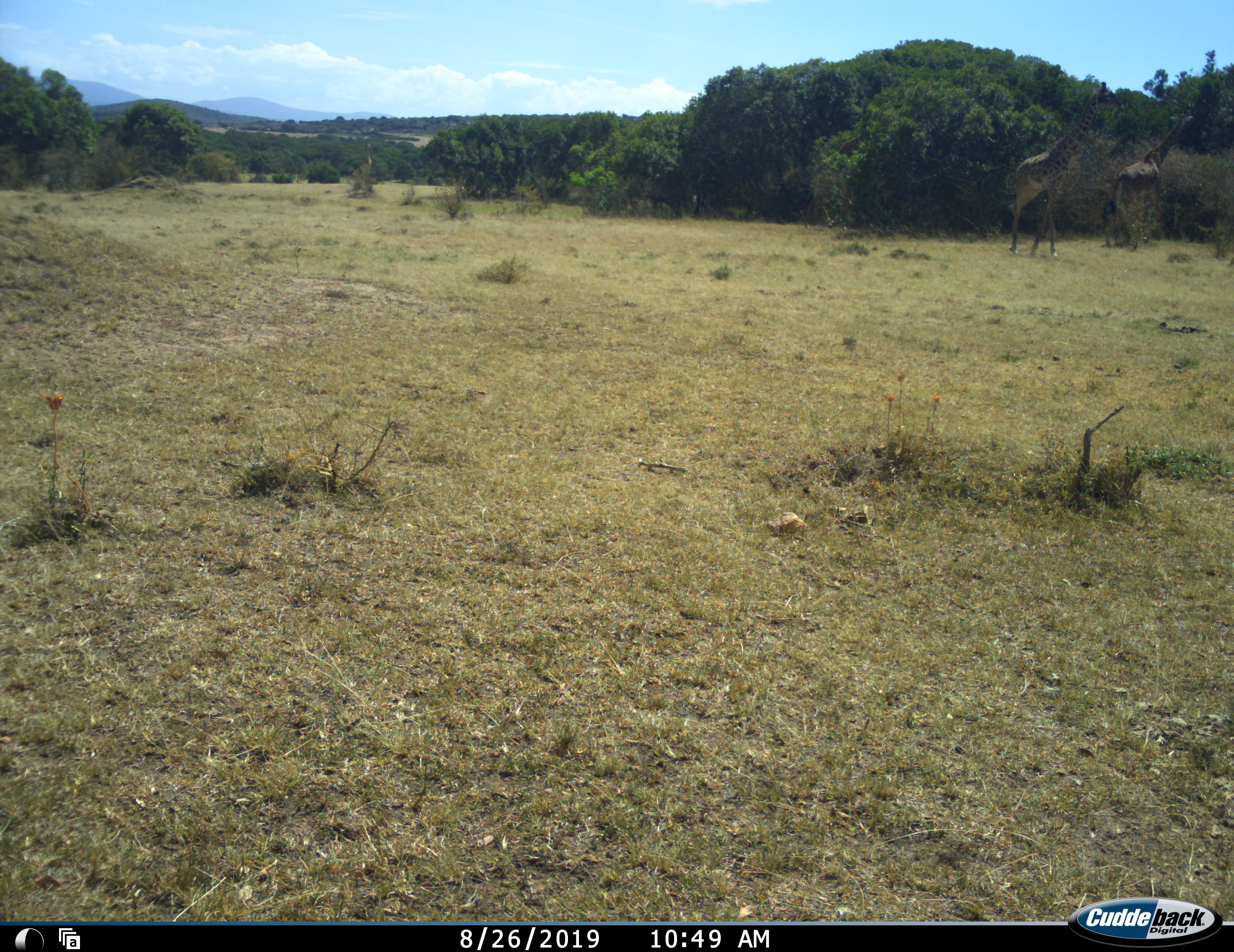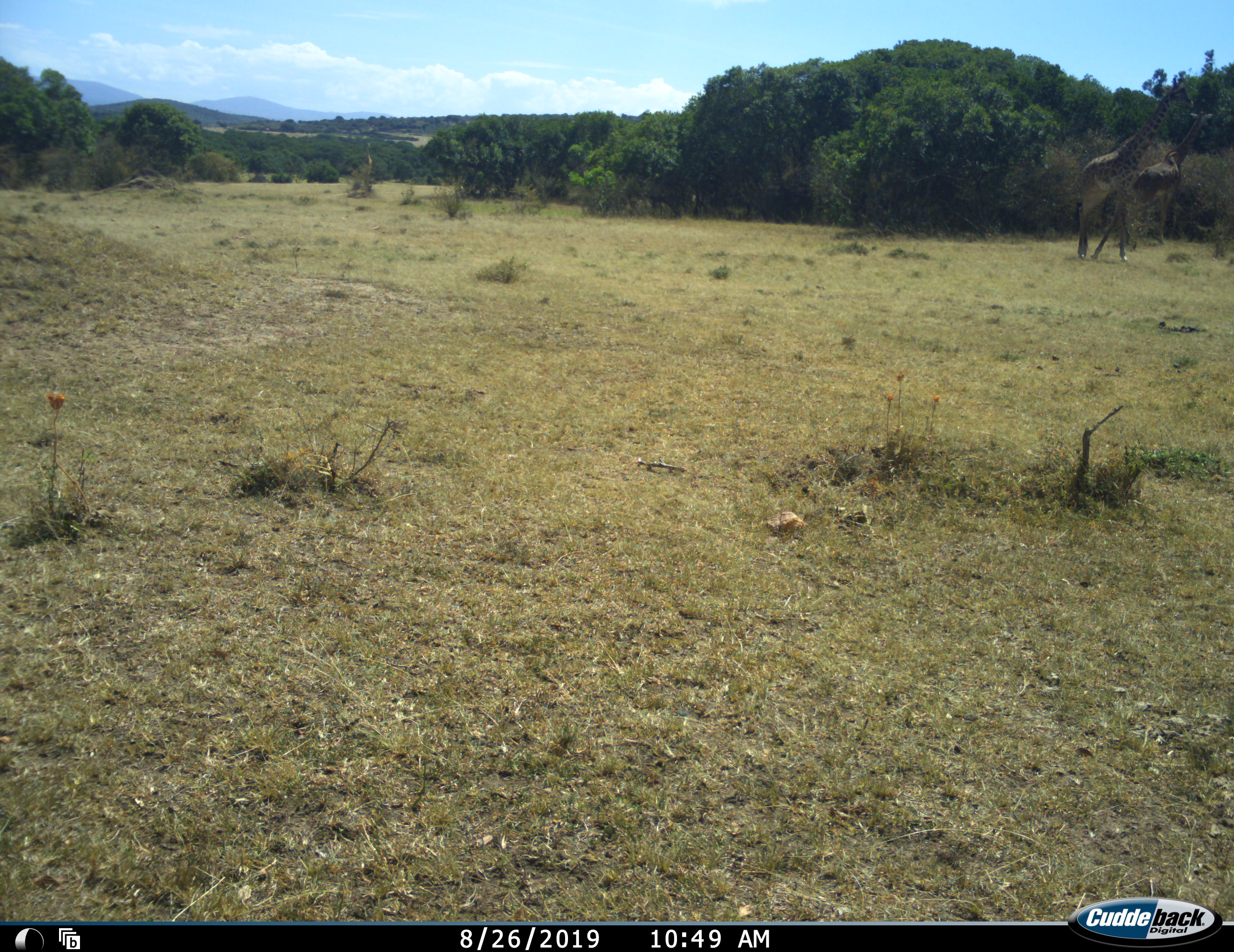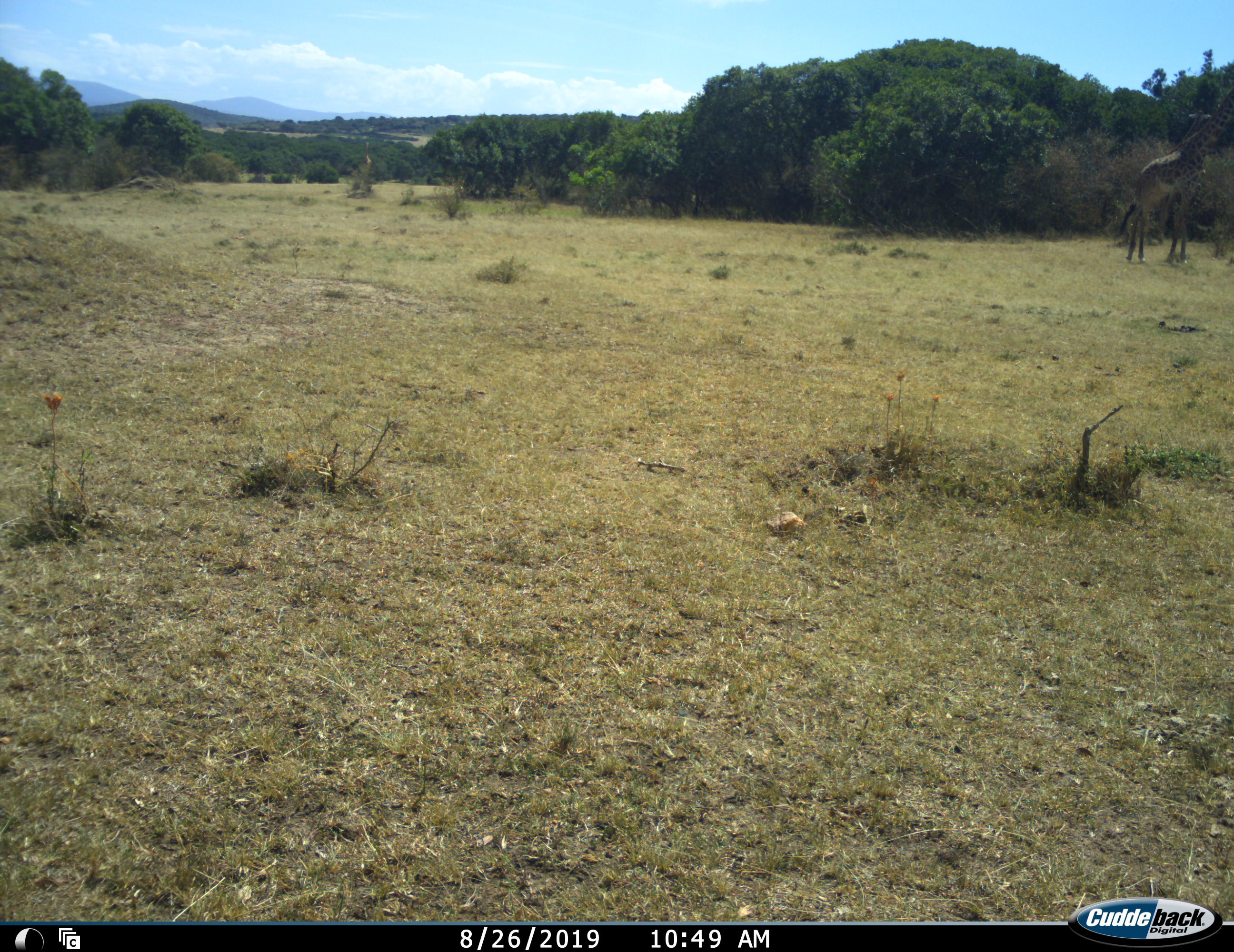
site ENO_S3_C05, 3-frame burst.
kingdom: Animalia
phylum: Chordata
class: Mammalia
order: Artiodactyla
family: Giraffidae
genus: Giraffa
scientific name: Giraffa camelopardalis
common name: giraffe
Giraffe (Giraffa camelopardalis), count 2. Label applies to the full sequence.